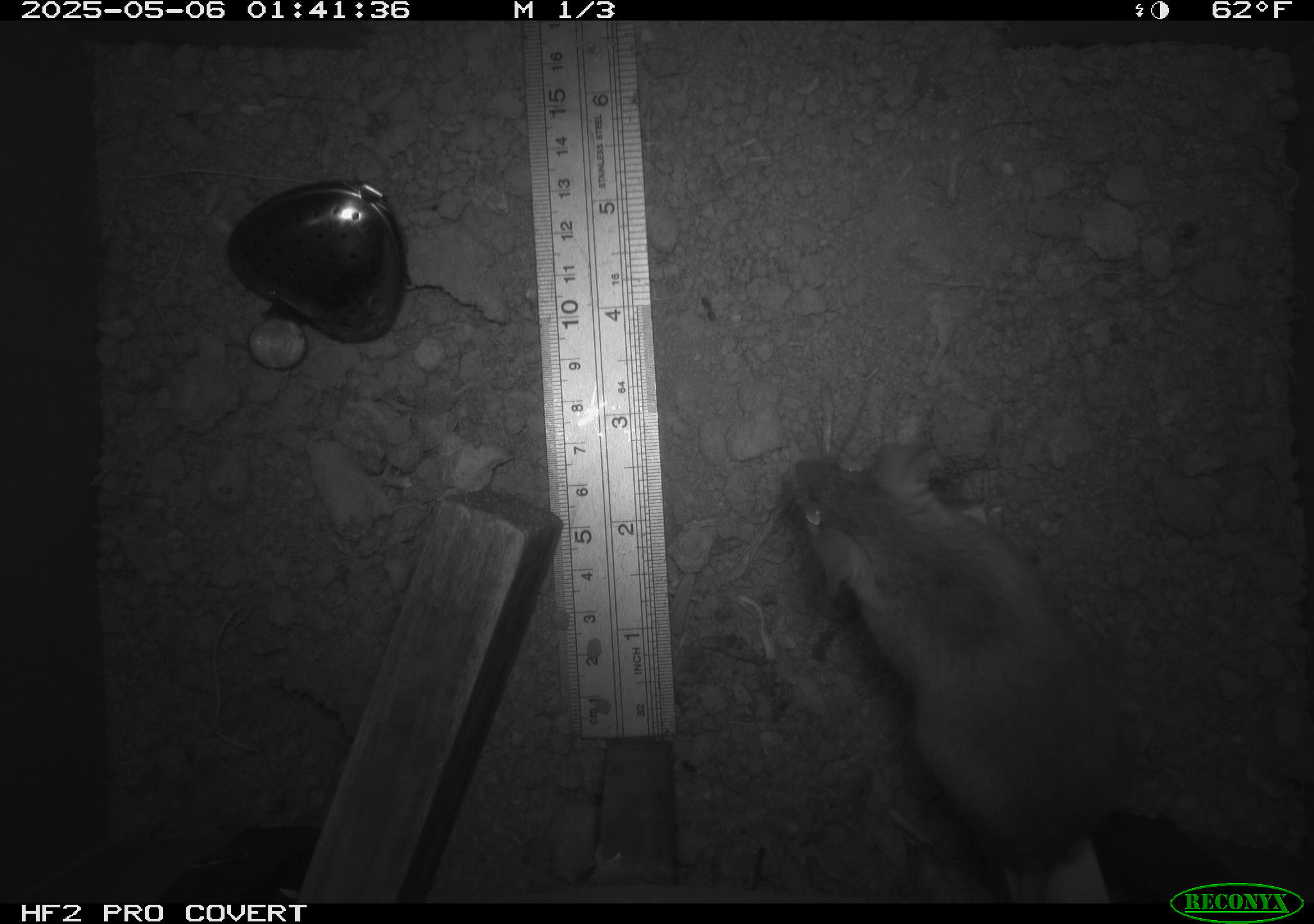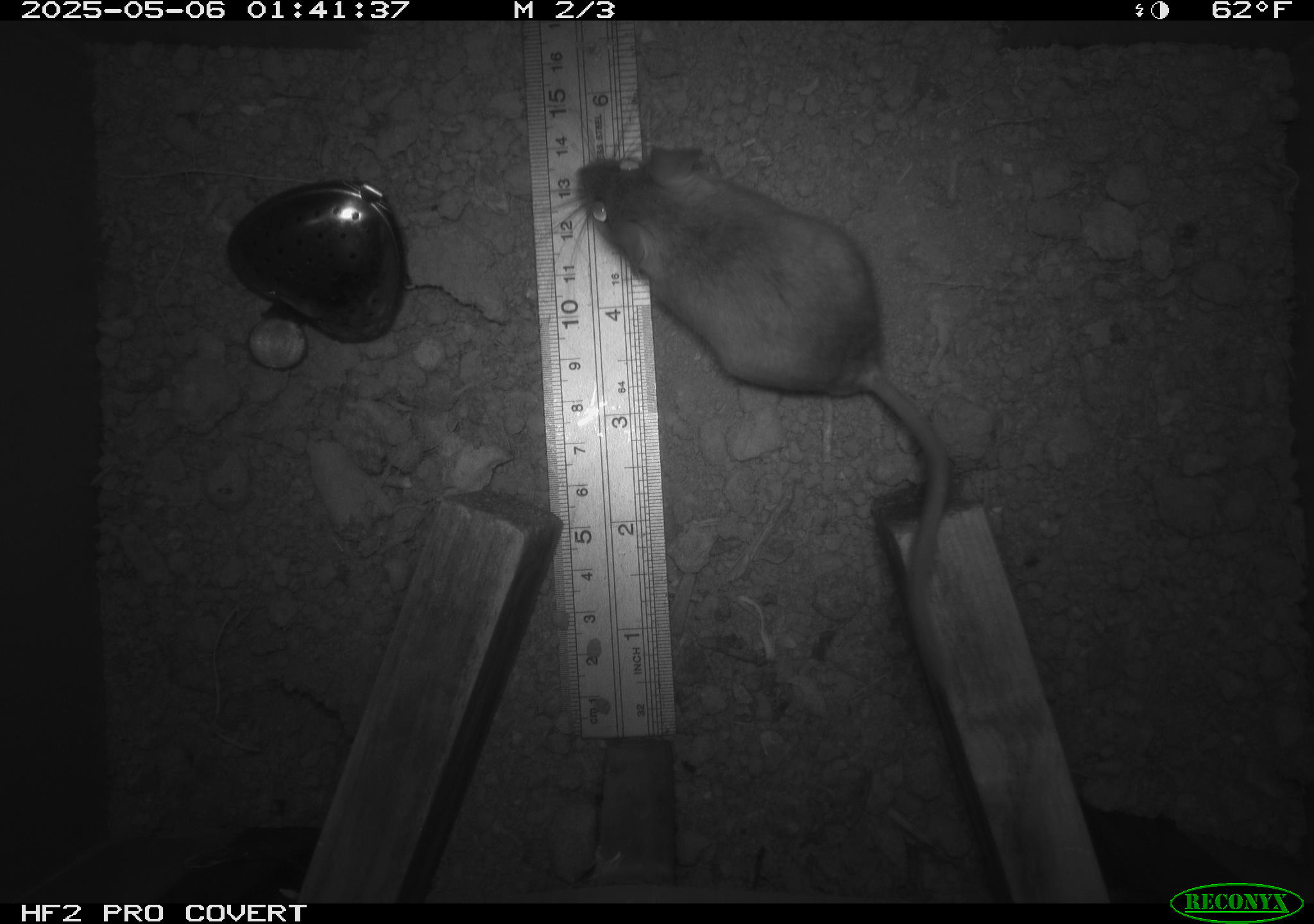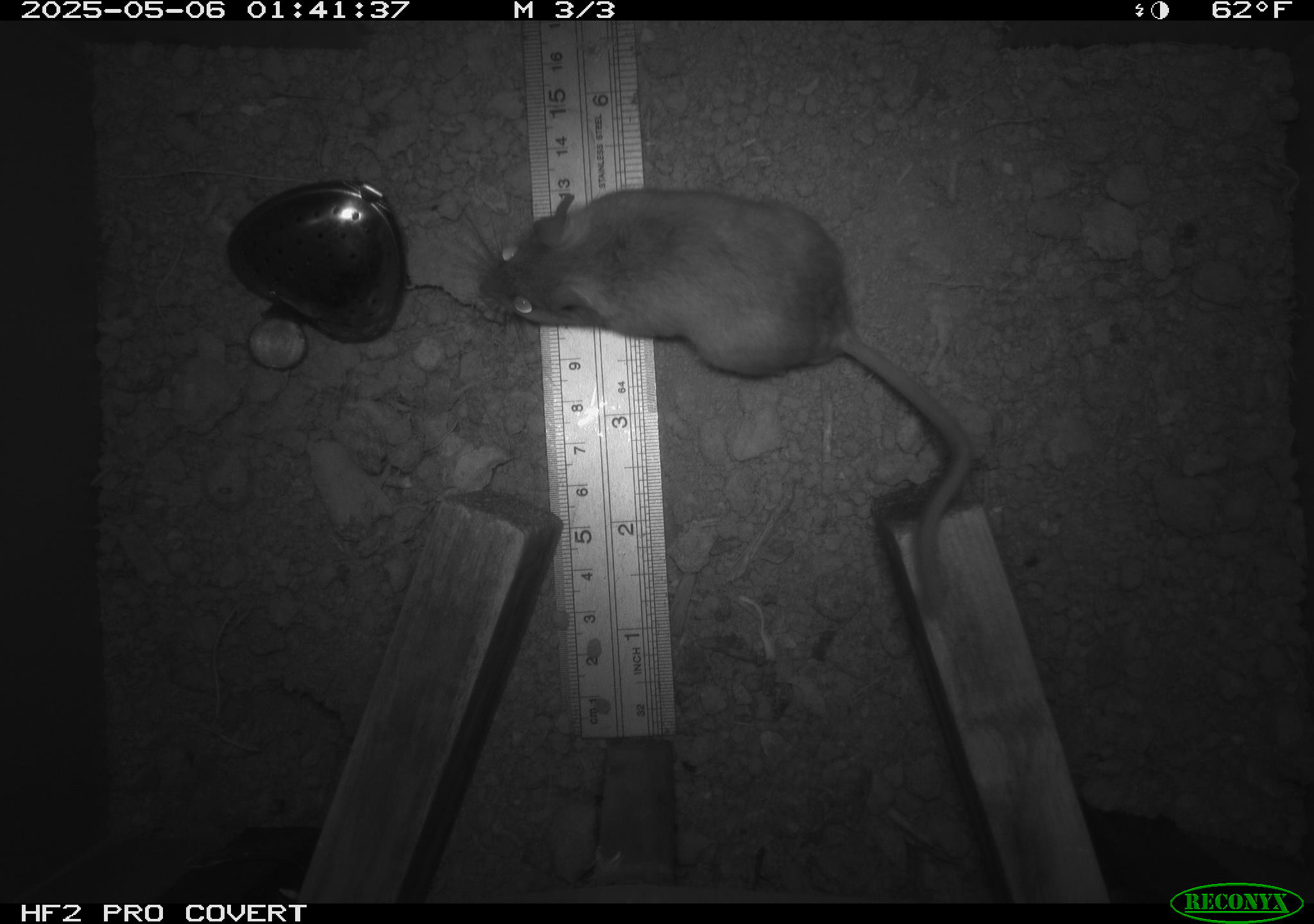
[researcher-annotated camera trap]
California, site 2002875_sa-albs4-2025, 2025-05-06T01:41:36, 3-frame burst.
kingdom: Animalia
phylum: Chordata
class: Mammalia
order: Rodentia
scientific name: Rodentia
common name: mouse species